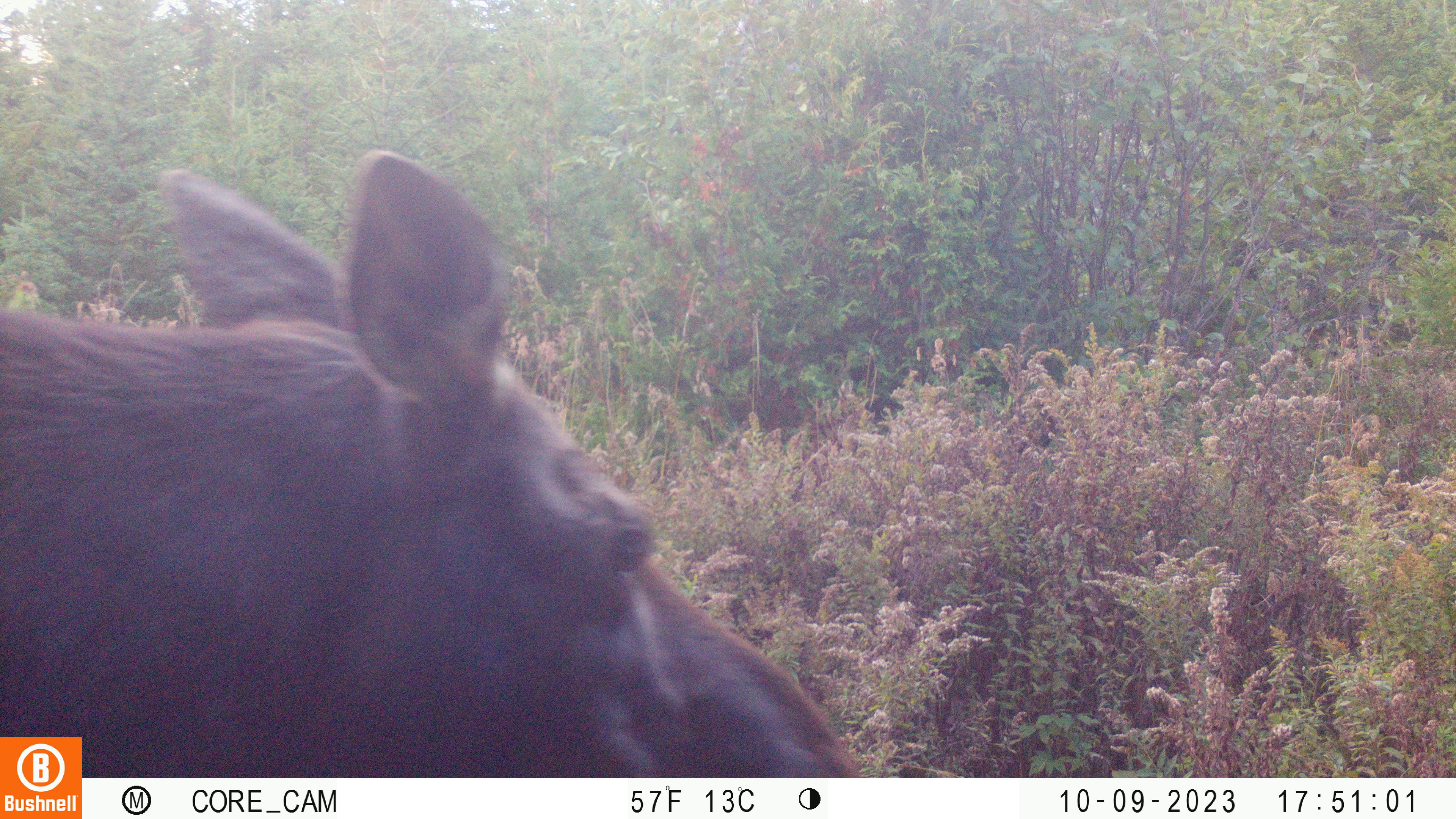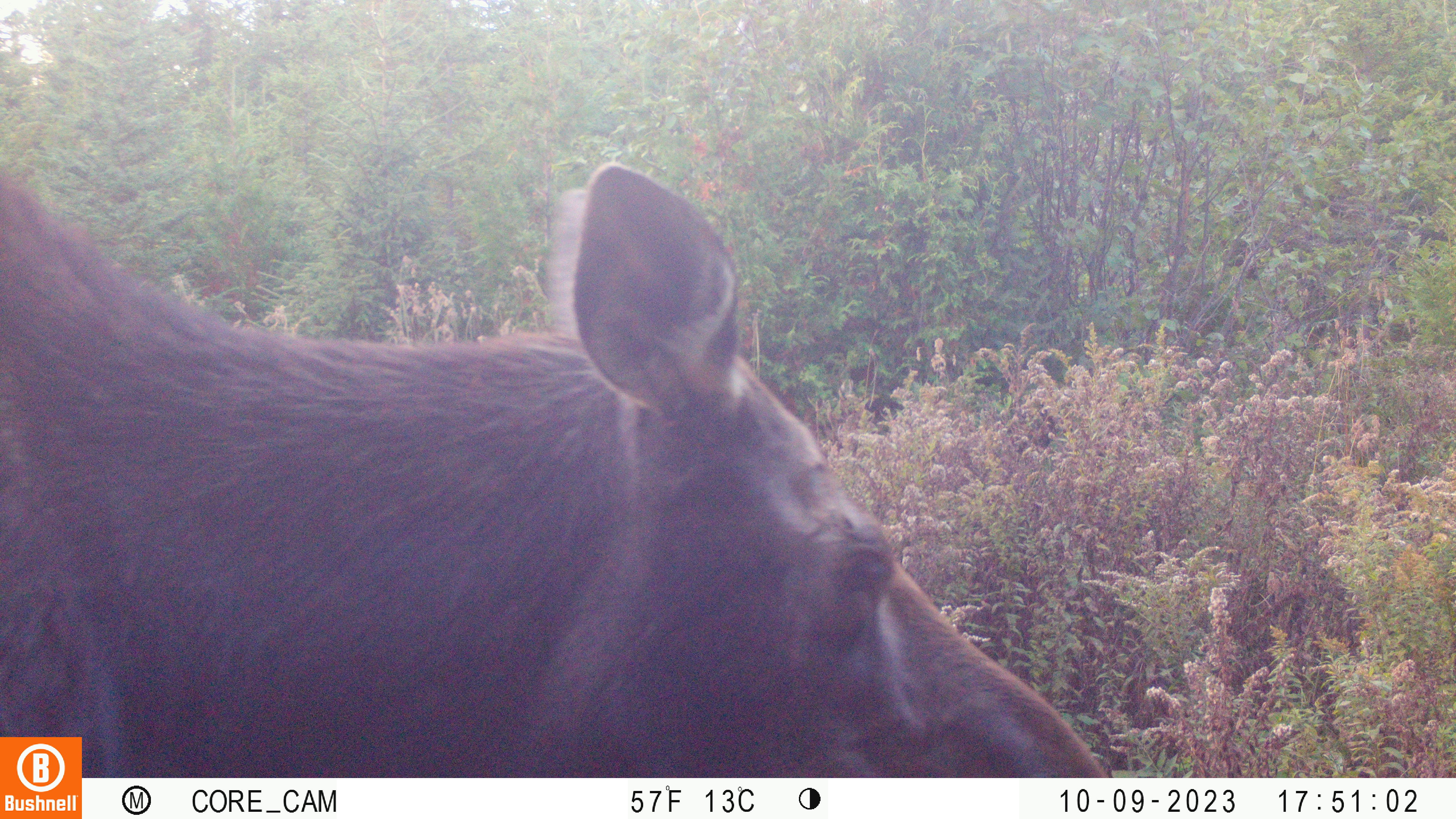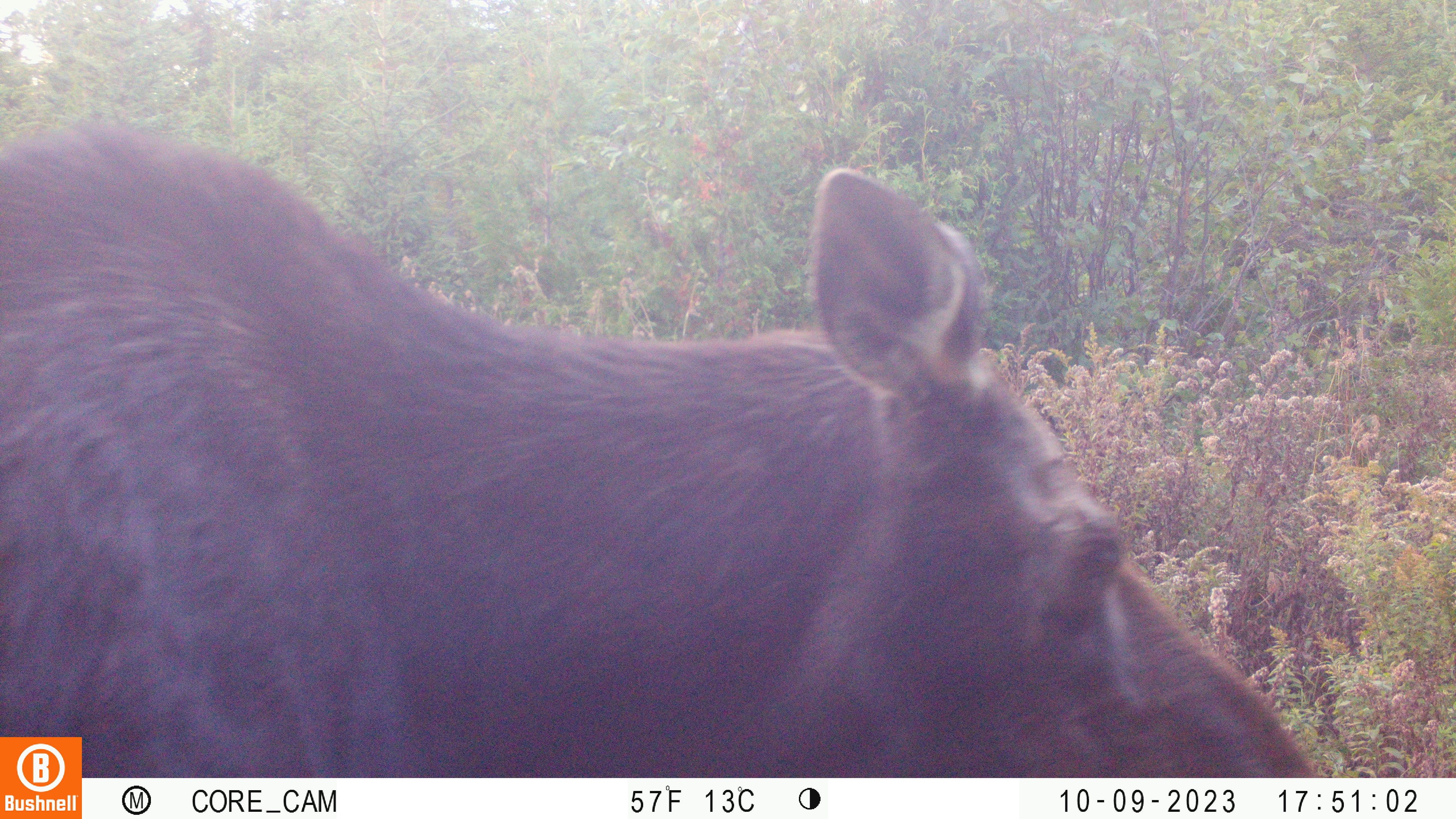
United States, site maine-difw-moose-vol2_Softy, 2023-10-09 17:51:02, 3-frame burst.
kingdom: Animalia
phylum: Chordata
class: Mammalia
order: Artiodactyla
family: Cervidae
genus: Alces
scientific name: Alces alces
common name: moose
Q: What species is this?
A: Moose (Alces alces).